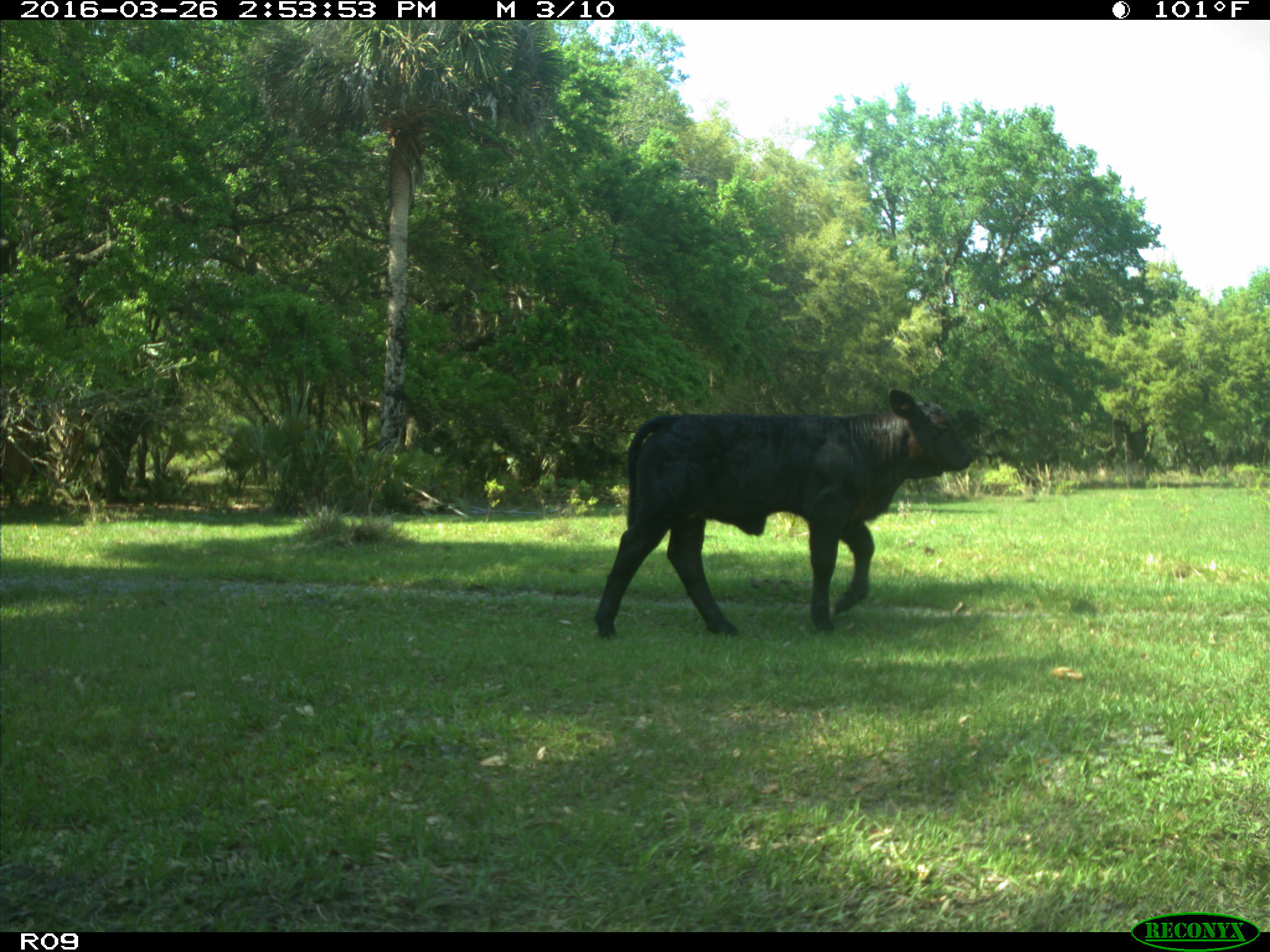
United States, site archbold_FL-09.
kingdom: Animalia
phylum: Chordata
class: Mammalia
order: Artiodactyla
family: Bovidae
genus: Bos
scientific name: Bos taurus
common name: domestic cow